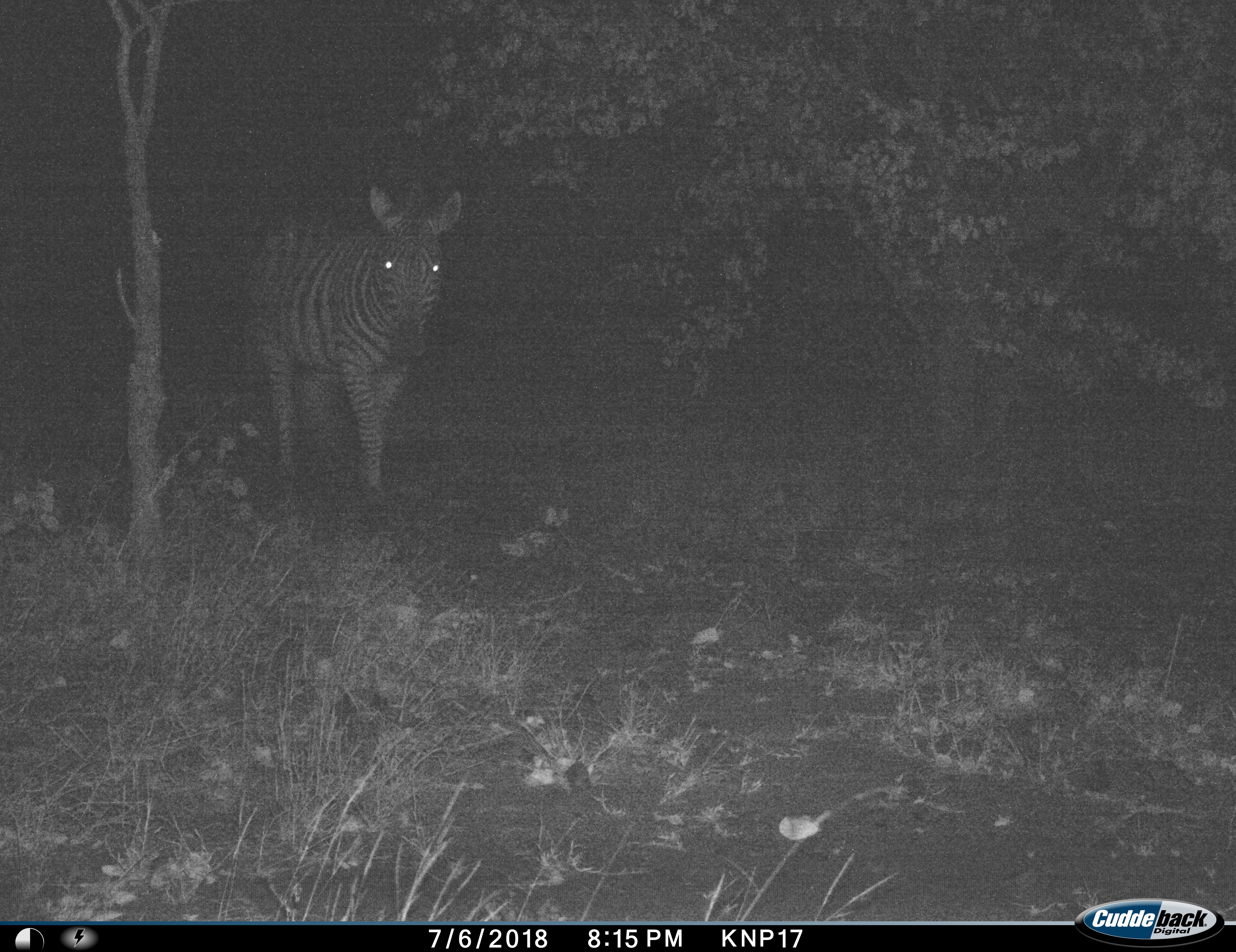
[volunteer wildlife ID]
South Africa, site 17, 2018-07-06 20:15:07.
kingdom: Animalia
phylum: Chordata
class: Mammalia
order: Perissodactyla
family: Equidae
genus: Equus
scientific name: Equus quagga burchellii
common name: burchell's zebra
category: zebraburchells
Zebraburchells (burchell's zebra) (Equus quagga burchellii), count 1. Behavior (volunteer vote fractions): standing 20%, resting 0%, moving 80%, interacting 0%. Young present (vote fraction): 0%. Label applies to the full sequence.